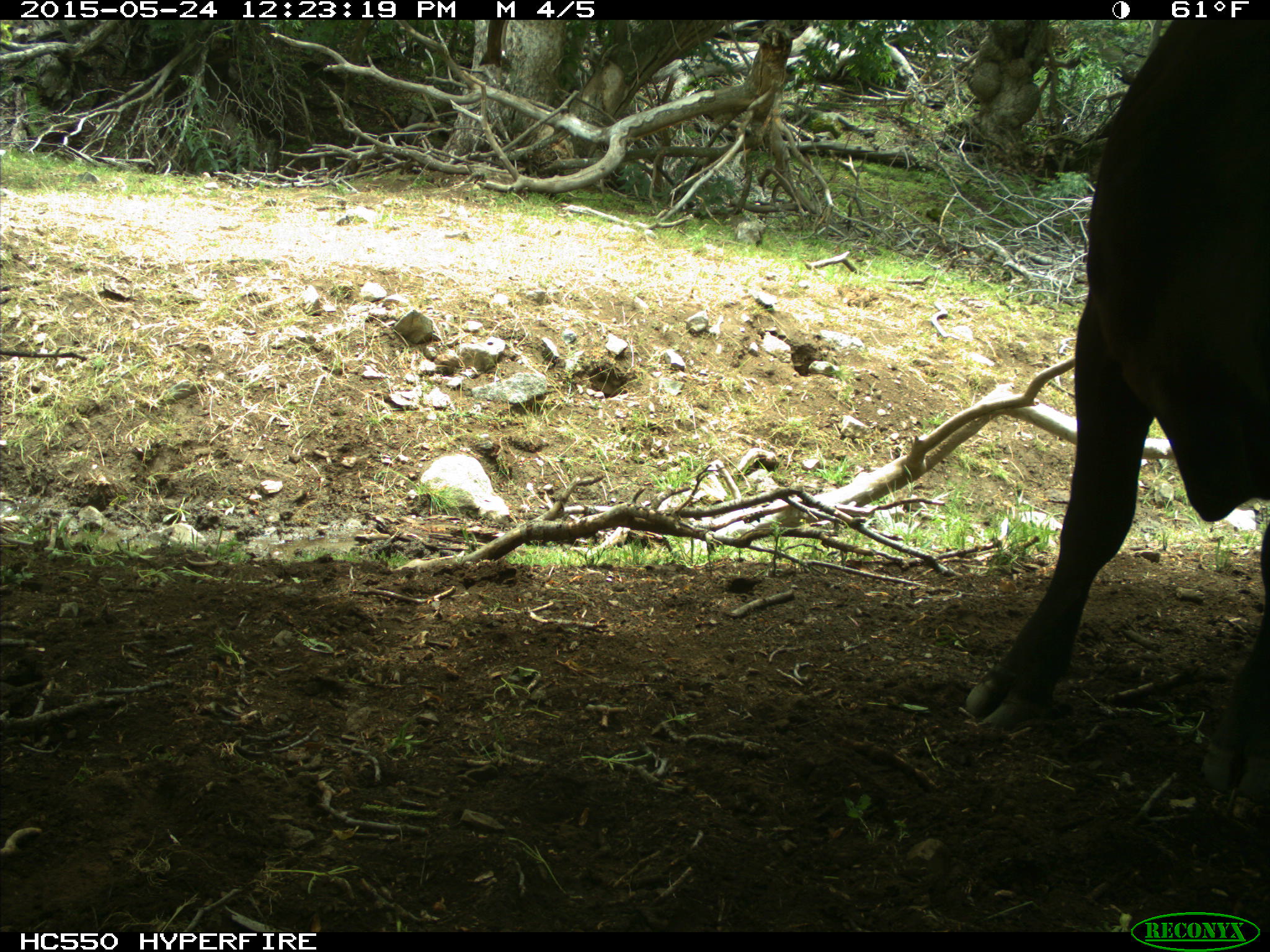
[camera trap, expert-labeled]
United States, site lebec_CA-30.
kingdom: Animalia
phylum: Chordata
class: Mammalia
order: Artiodactyla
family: Bovidae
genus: Bos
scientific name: Bos taurus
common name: domestic cow